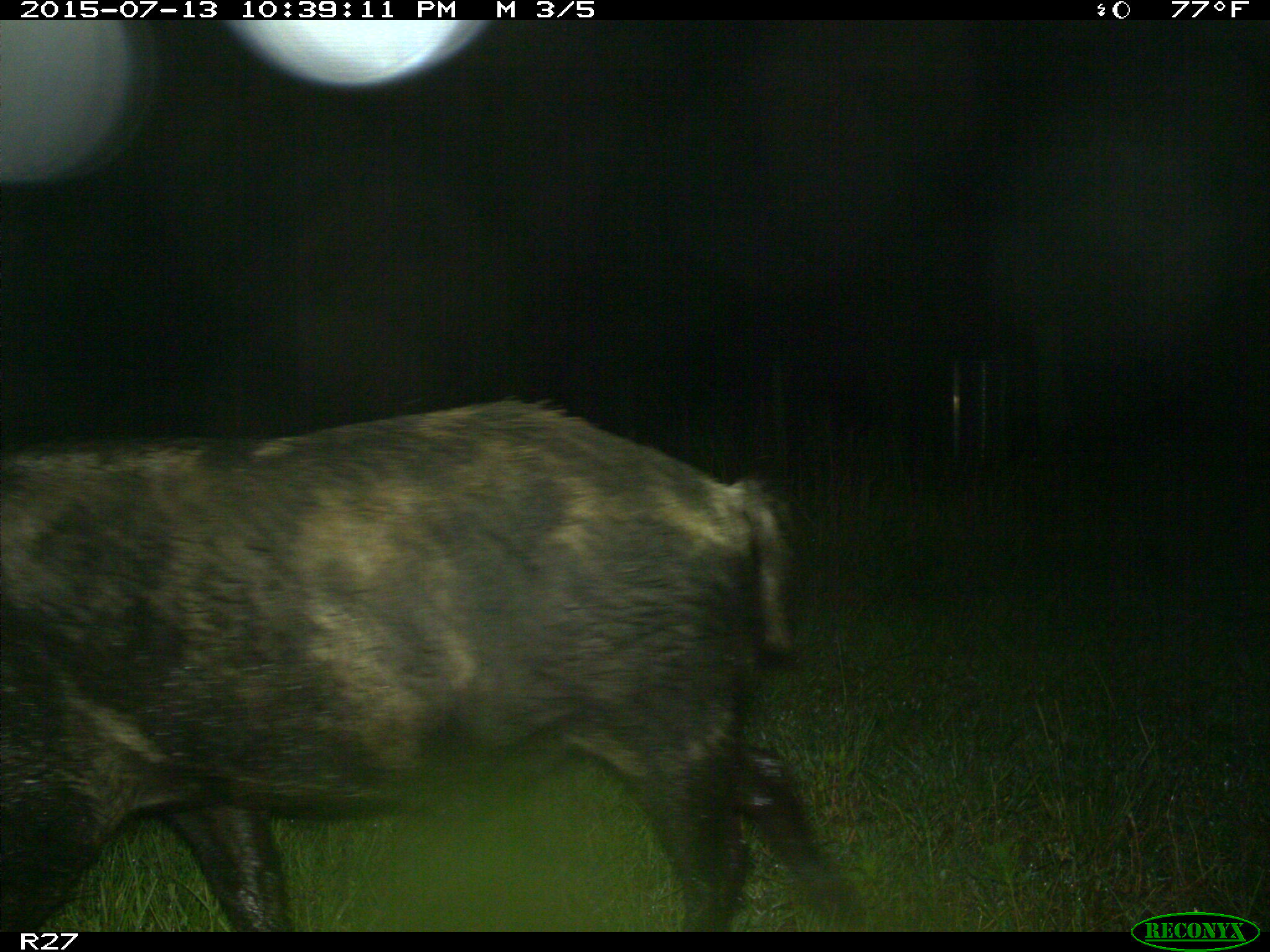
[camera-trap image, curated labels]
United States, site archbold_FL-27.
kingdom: Animalia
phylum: Chordata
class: Mammalia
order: Artiodactyla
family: Suidae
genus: Sus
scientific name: Sus scrofa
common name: wild boar